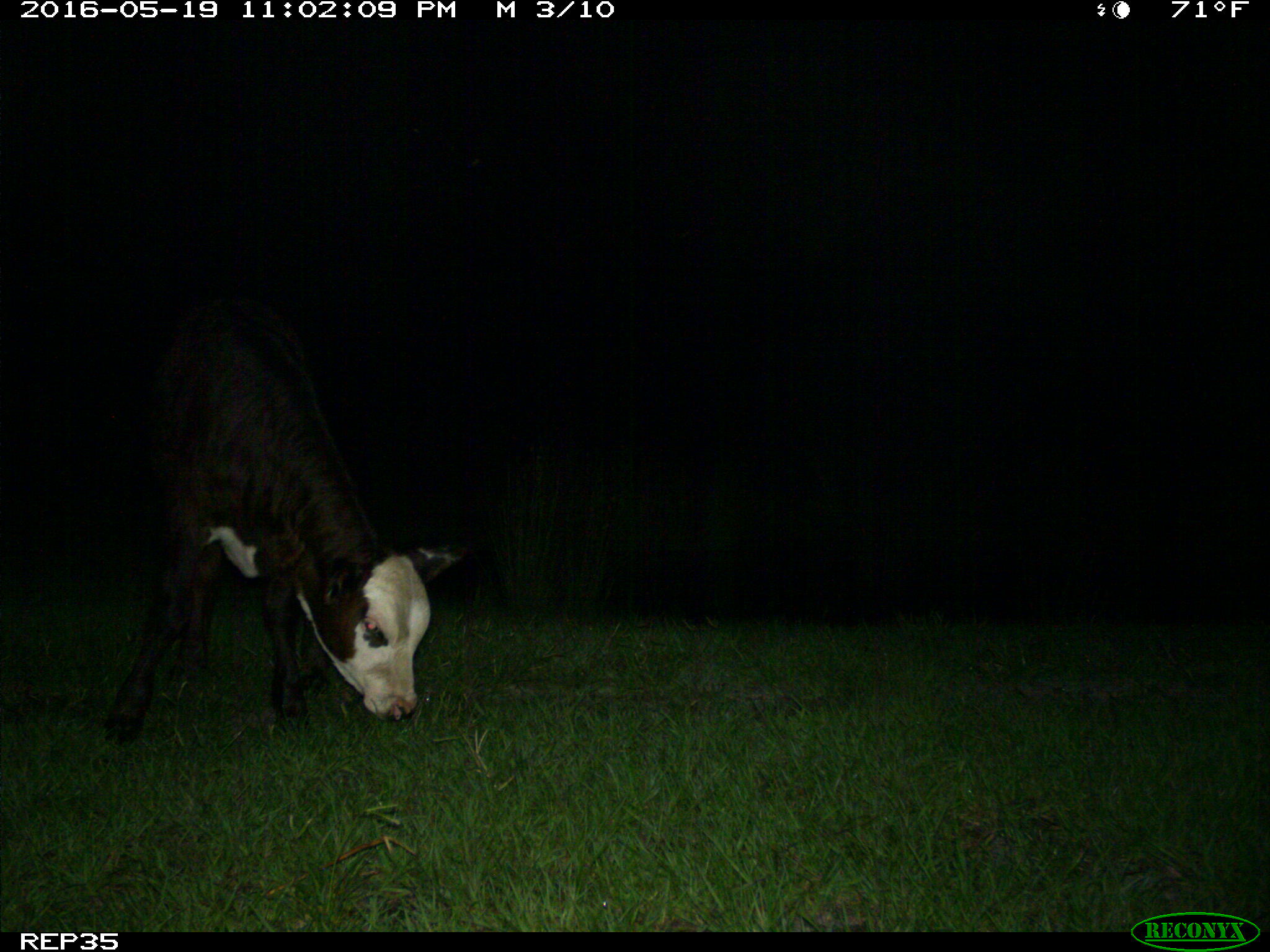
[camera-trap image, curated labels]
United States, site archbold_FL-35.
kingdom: Animalia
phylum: Chordata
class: Mammalia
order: Artiodactyla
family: Bovidae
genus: Bos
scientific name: Bos taurus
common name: domestic cow